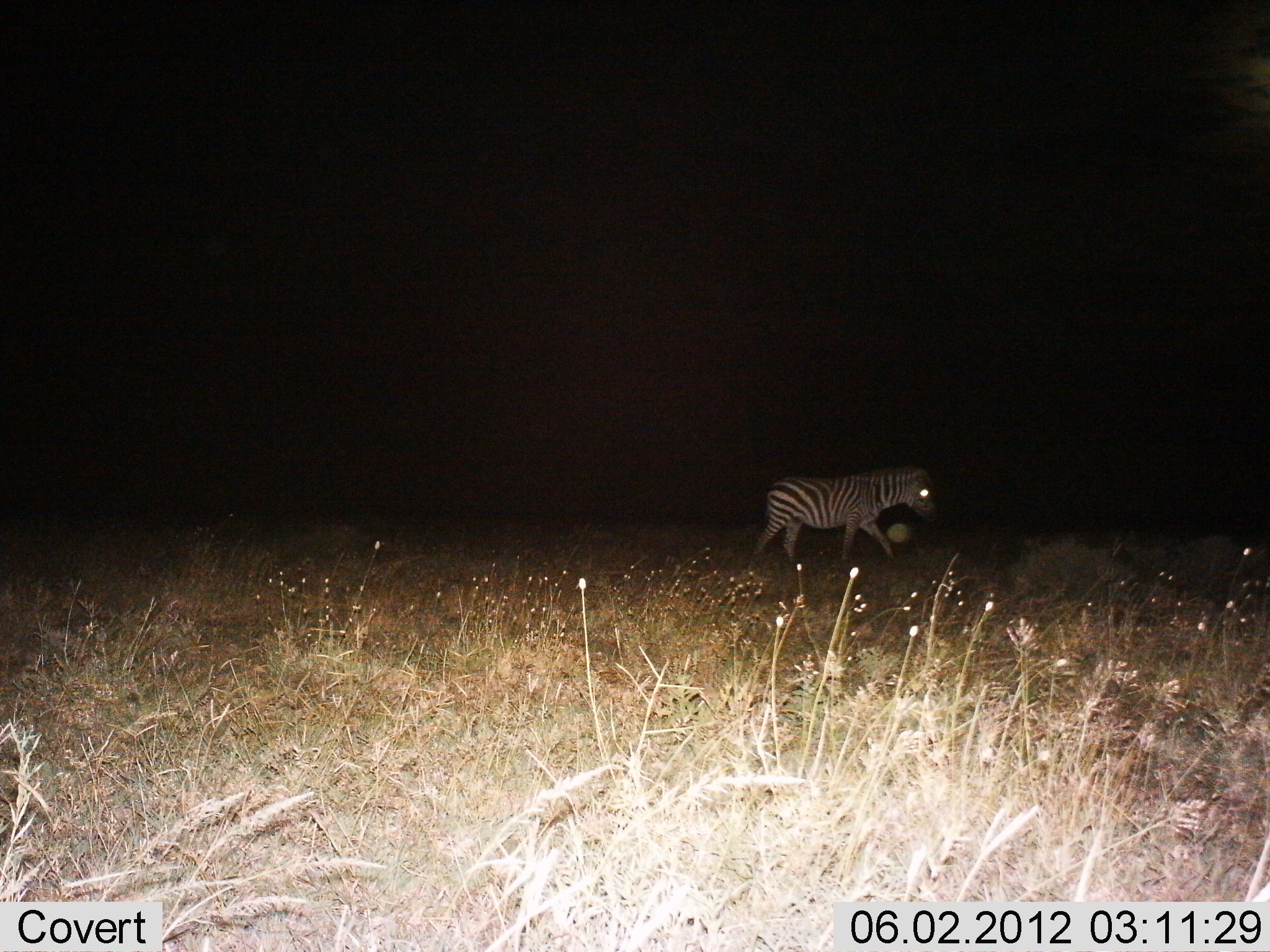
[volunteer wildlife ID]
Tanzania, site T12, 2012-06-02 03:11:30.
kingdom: Animalia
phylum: Chordata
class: Mammalia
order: Perissodactyla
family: Equidae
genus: Equus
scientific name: Equus quagga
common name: plains zebra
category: zebra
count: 1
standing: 10%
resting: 0%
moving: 100%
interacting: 0%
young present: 0%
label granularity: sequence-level